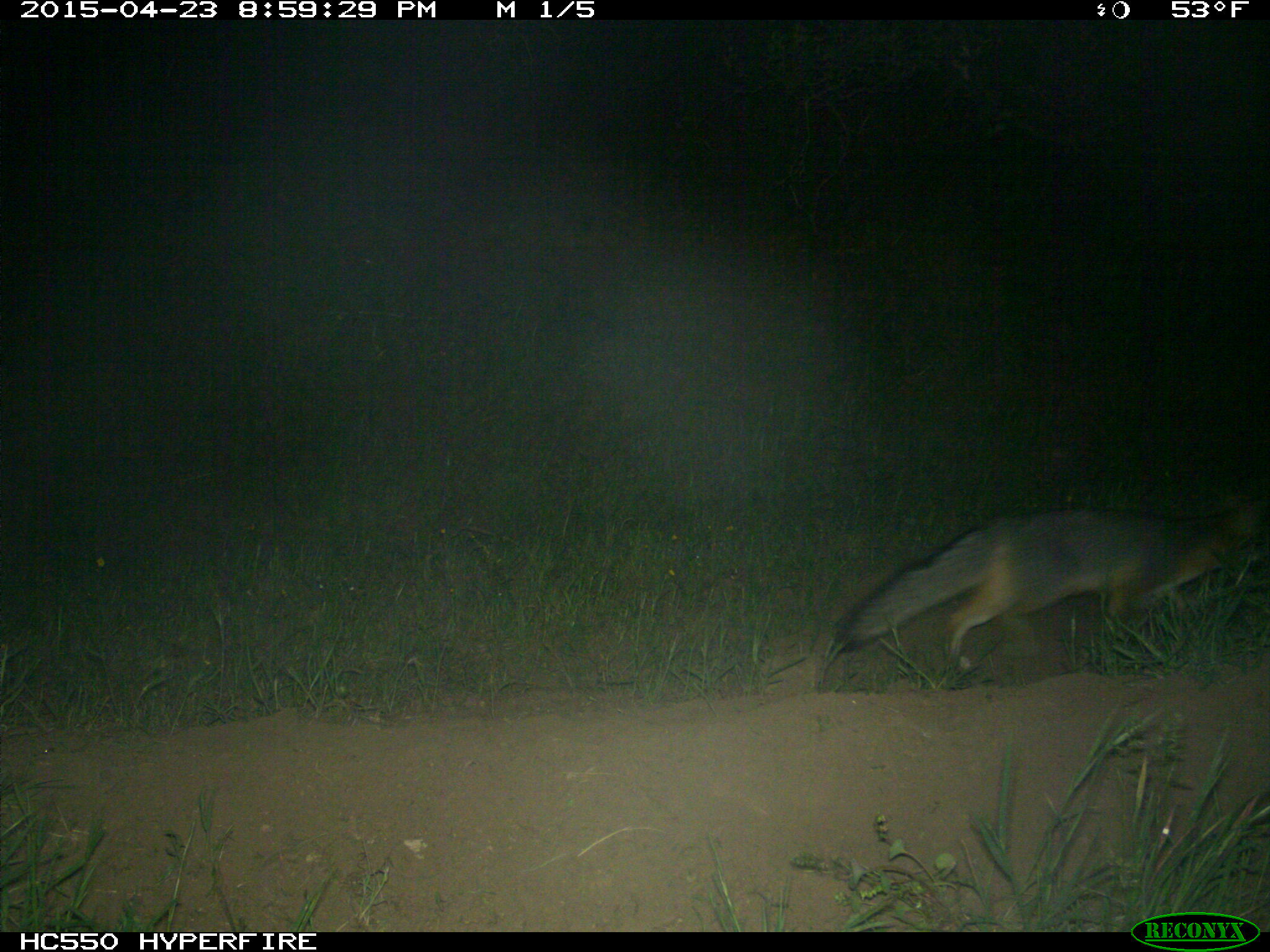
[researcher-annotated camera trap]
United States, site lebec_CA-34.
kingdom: Animalia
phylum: Chordata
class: Mammalia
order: Carnivora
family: Canidae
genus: Urocyon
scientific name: Urocyon cinereoargenteus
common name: gray fox